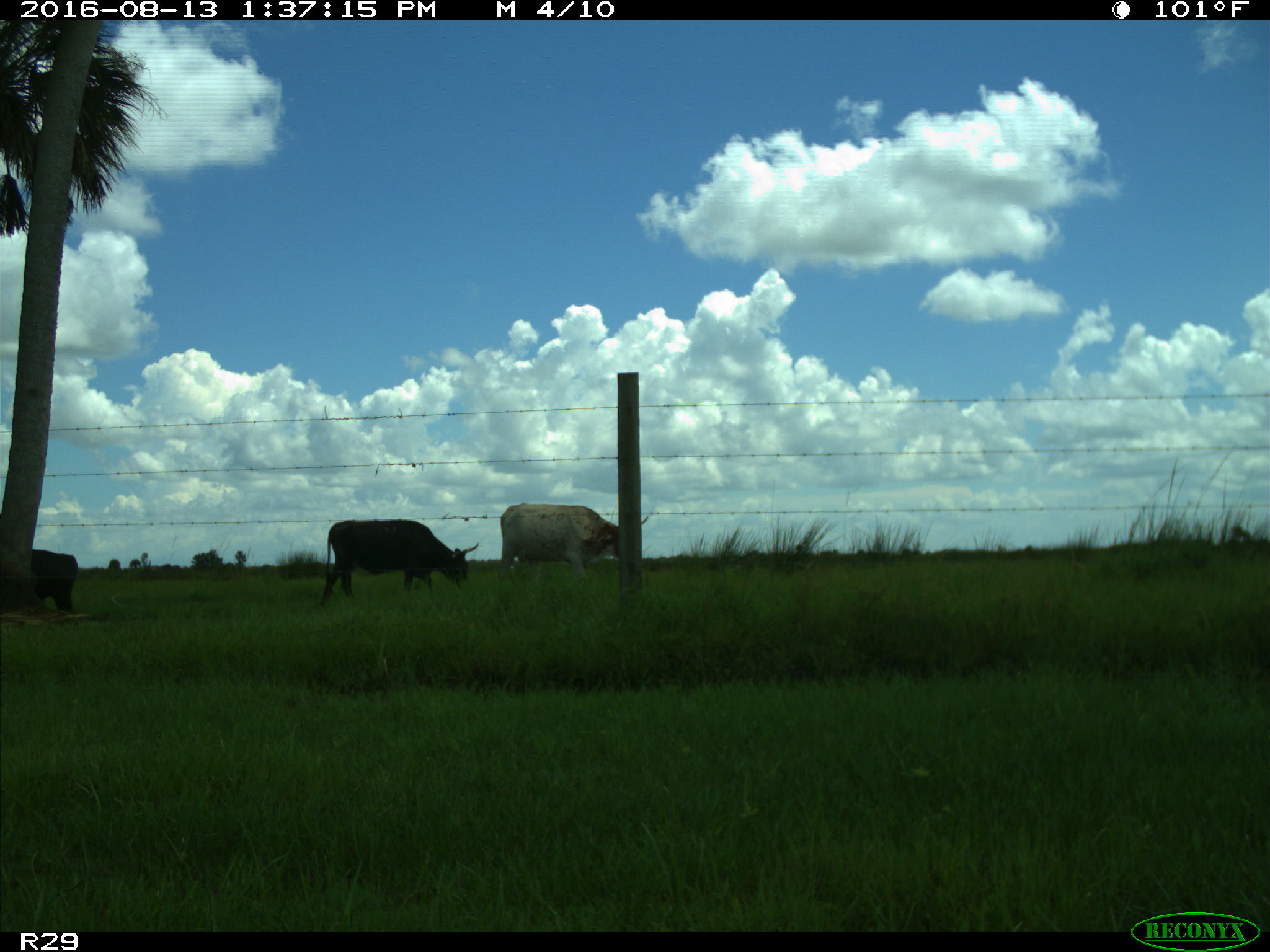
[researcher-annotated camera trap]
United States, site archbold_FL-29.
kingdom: Animalia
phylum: Chordata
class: Mammalia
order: Artiodactyla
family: Bovidae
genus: Bos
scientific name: Bos taurus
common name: domestic cow